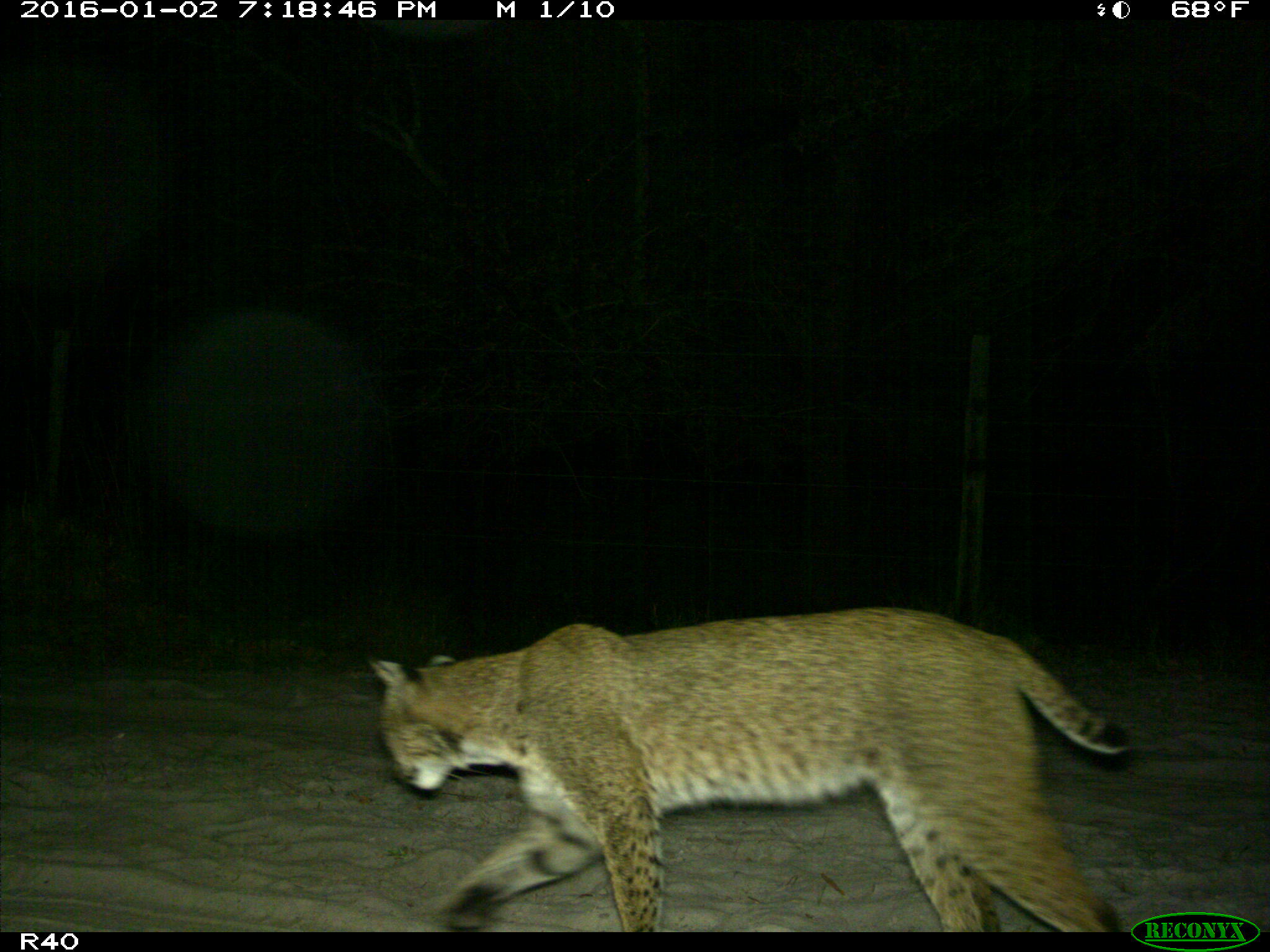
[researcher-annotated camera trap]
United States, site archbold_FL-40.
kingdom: Animalia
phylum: Chordata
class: Mammalia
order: Carnivora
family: Felidae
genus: Lynx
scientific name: Lynx rufus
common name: bobcat